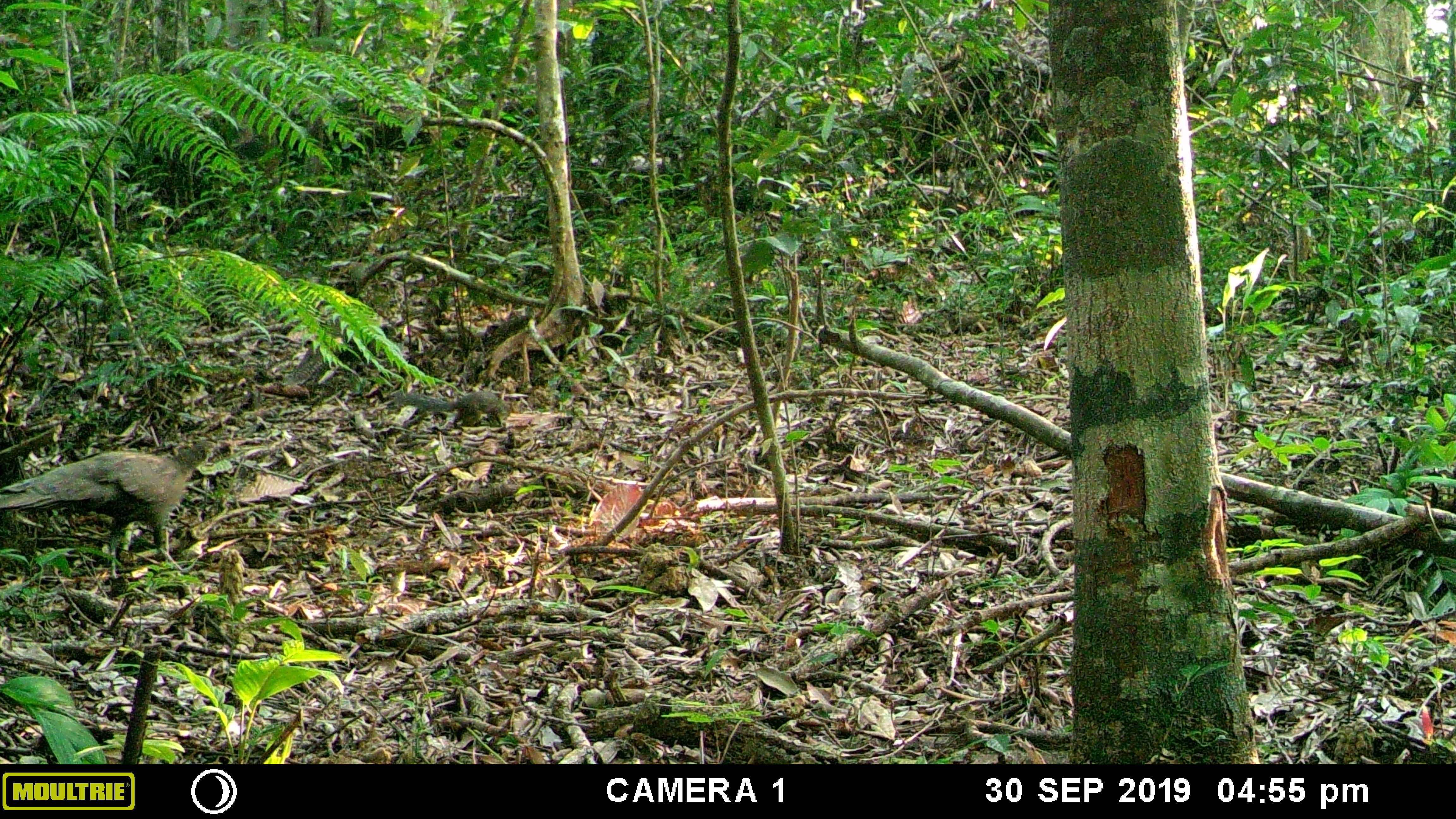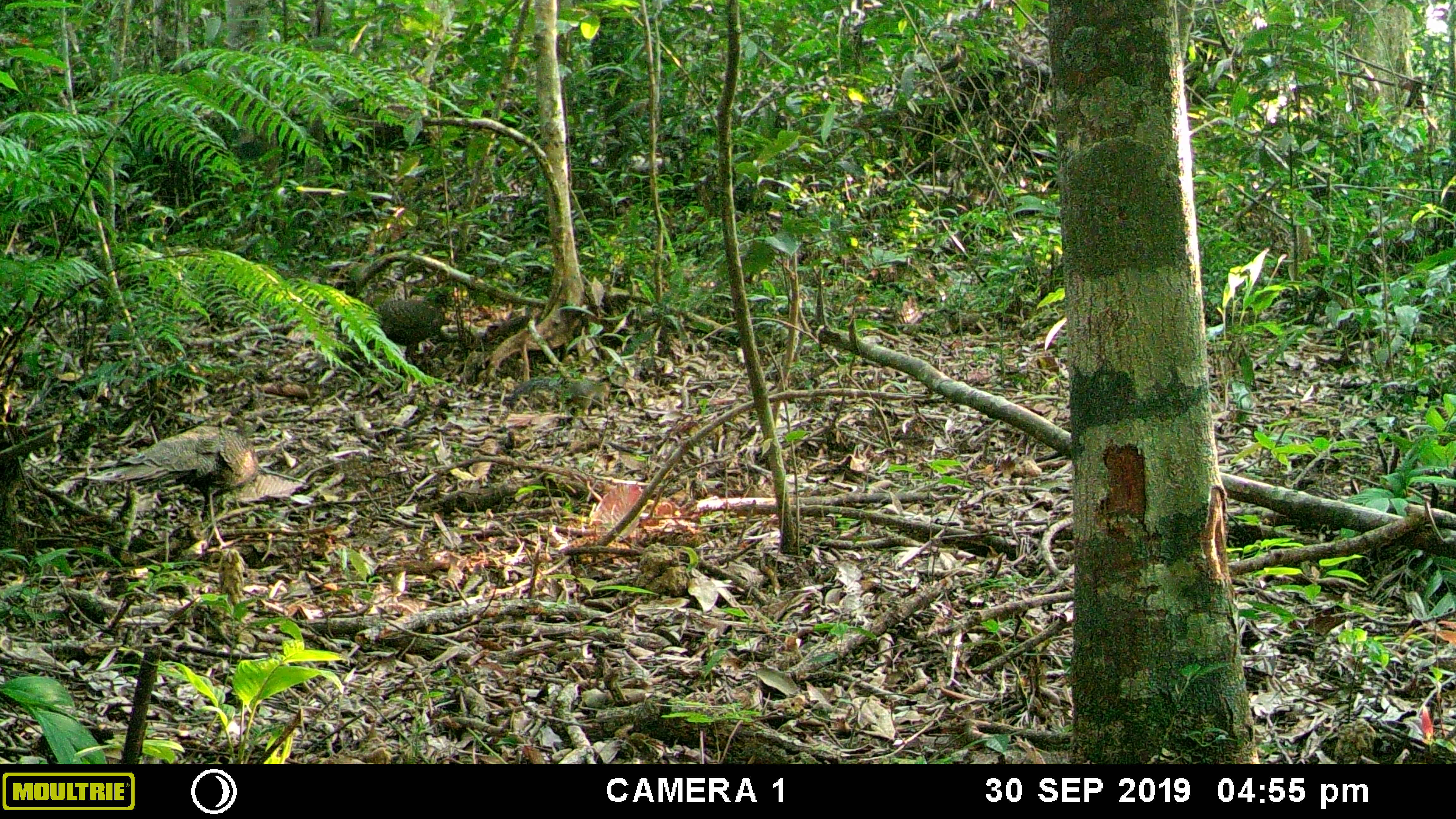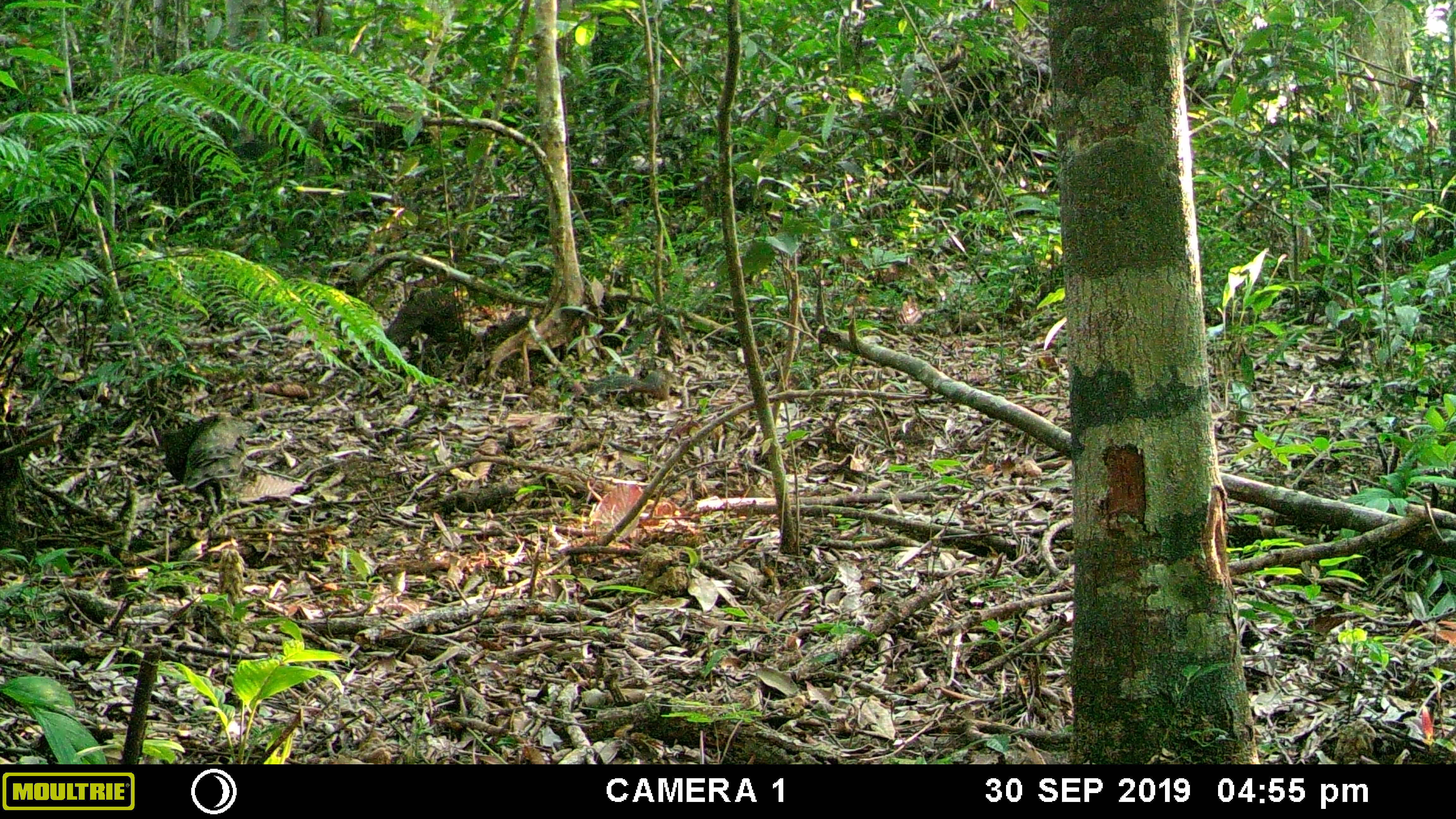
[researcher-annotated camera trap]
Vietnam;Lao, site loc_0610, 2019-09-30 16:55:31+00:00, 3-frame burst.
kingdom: Animalia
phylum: Chordata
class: Aves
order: Galliformes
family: Phasianidae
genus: Polyplectron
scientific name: Polyplectron bicalcaratum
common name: gray peacock-pheasant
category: grey peacock pheasant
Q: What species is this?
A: Grey peacock pheasant (gray peacock-pheasant) (Polyplectron bicalcaratum).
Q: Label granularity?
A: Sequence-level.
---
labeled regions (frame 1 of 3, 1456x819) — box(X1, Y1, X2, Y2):
grey peacock pheasant: box(0, 442, 213, 580); box(280, 281, 348, 385); box(393, 391, 512, 428)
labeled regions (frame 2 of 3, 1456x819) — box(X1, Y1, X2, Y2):
grey peacock pheasant: box(69, 408, 258, 551); box(334, 294, 447, 364); box(510, 376, 611, 425)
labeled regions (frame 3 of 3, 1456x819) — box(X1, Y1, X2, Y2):
grey peacock pheasant: box(356, 287, 464, 369); box(161, 413, 246, 517); box(588, 369, 677, 404)